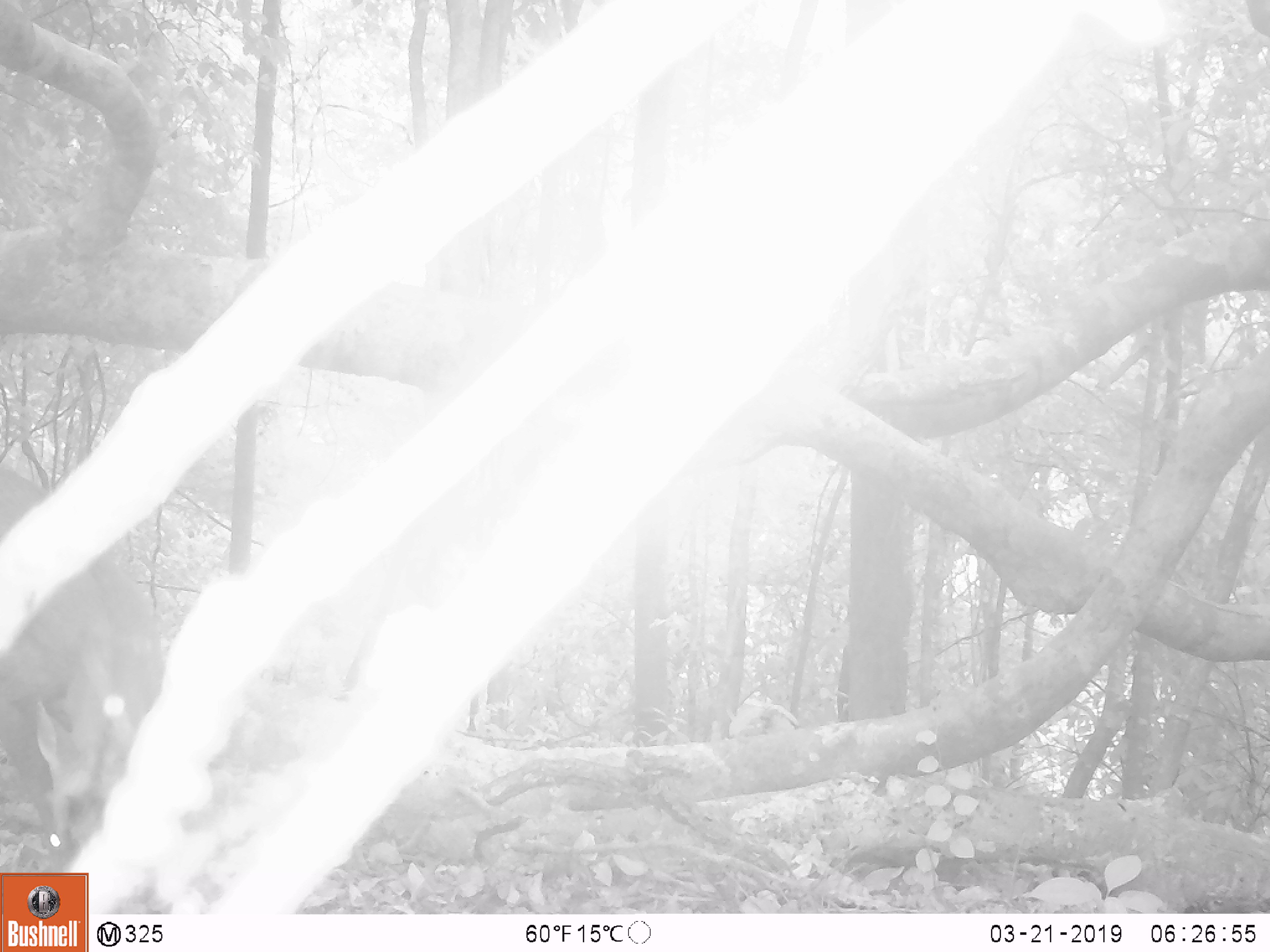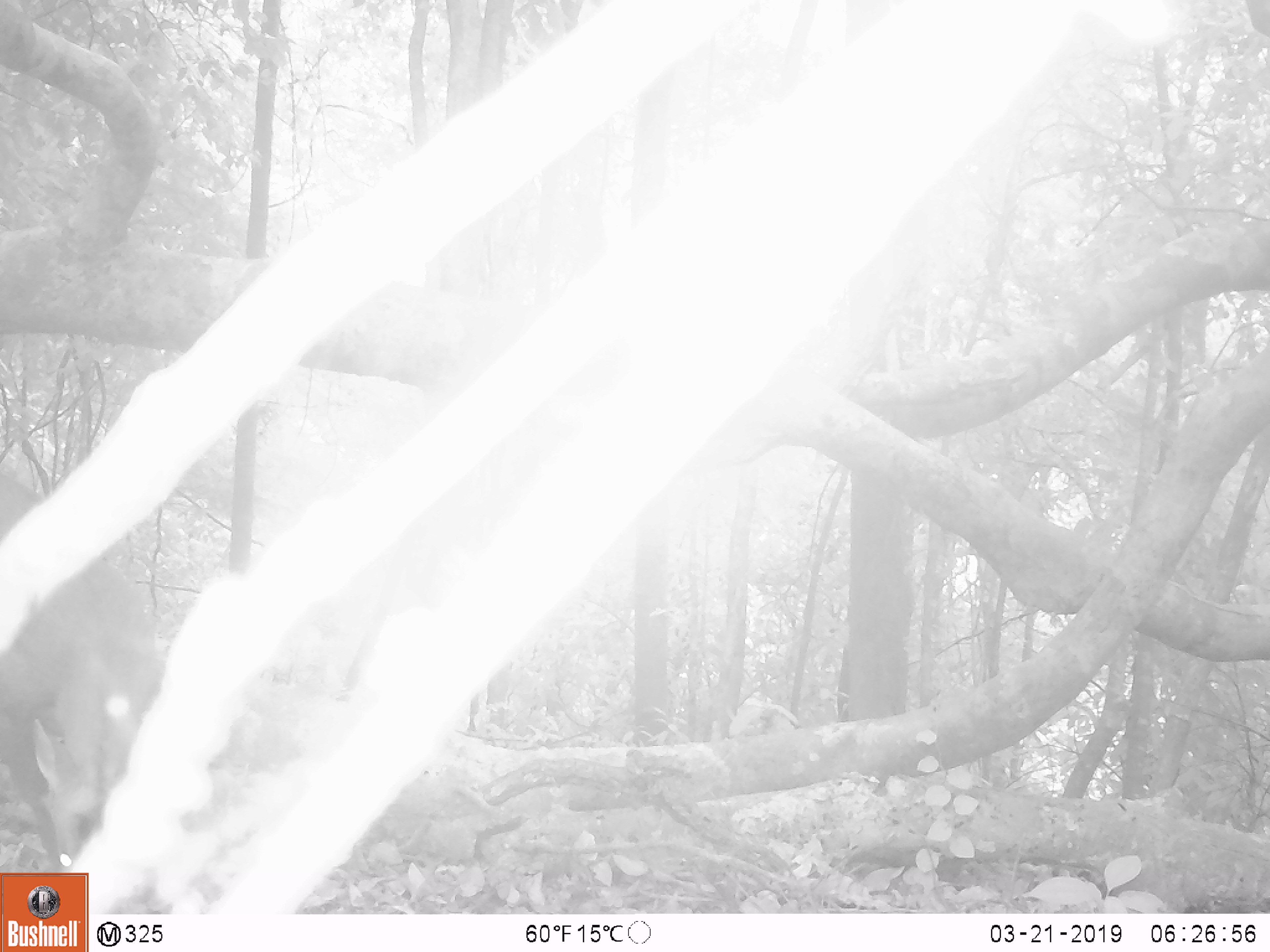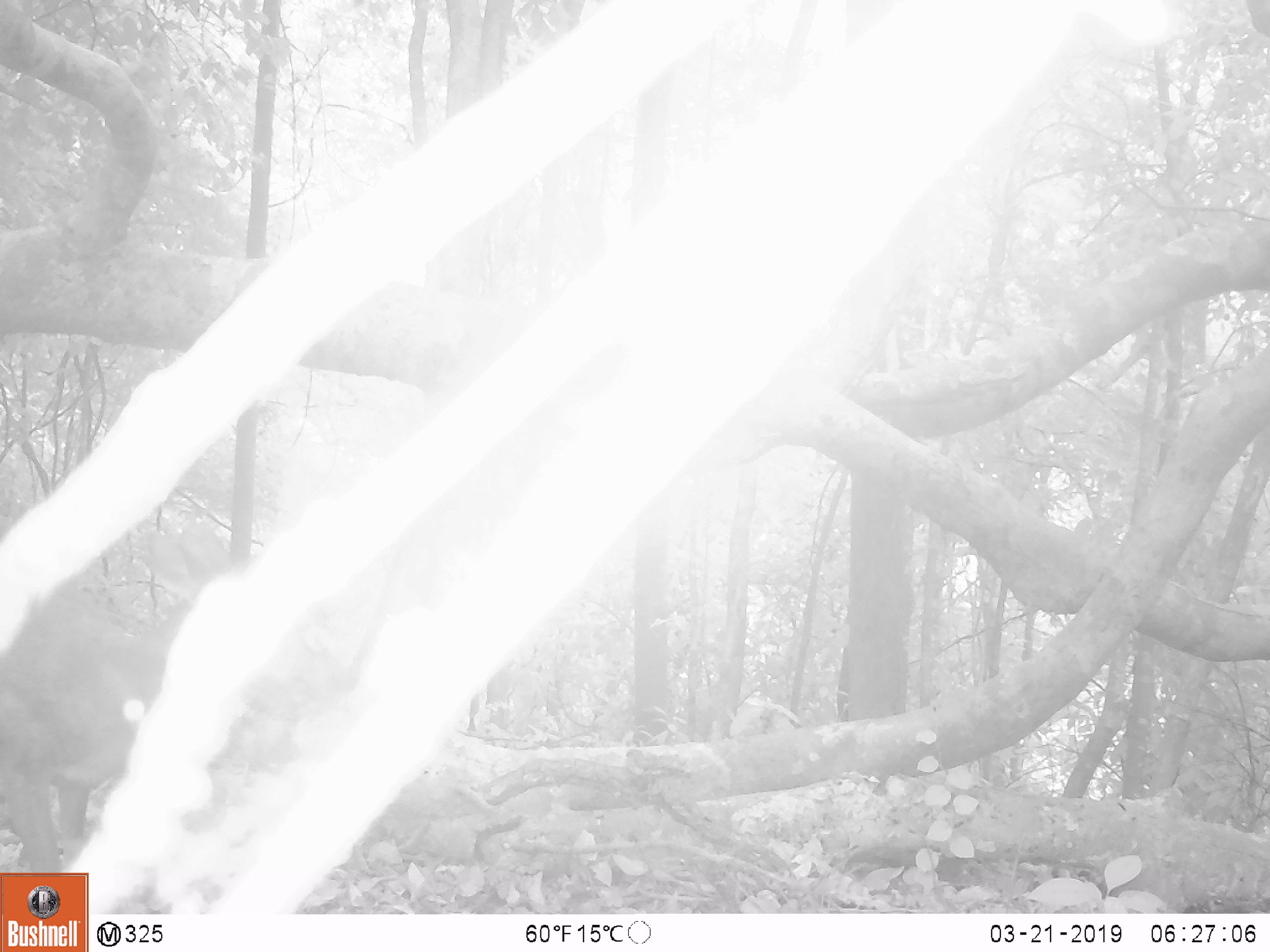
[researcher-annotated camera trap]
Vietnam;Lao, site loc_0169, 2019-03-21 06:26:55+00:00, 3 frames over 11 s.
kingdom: Animalia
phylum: Chordata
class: Mammalia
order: Artiodactyla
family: Cervidae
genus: Muntiacus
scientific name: Muntiacus rooseveltorum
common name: roosevelt's muntjac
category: roosevelts muntjac group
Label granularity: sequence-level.